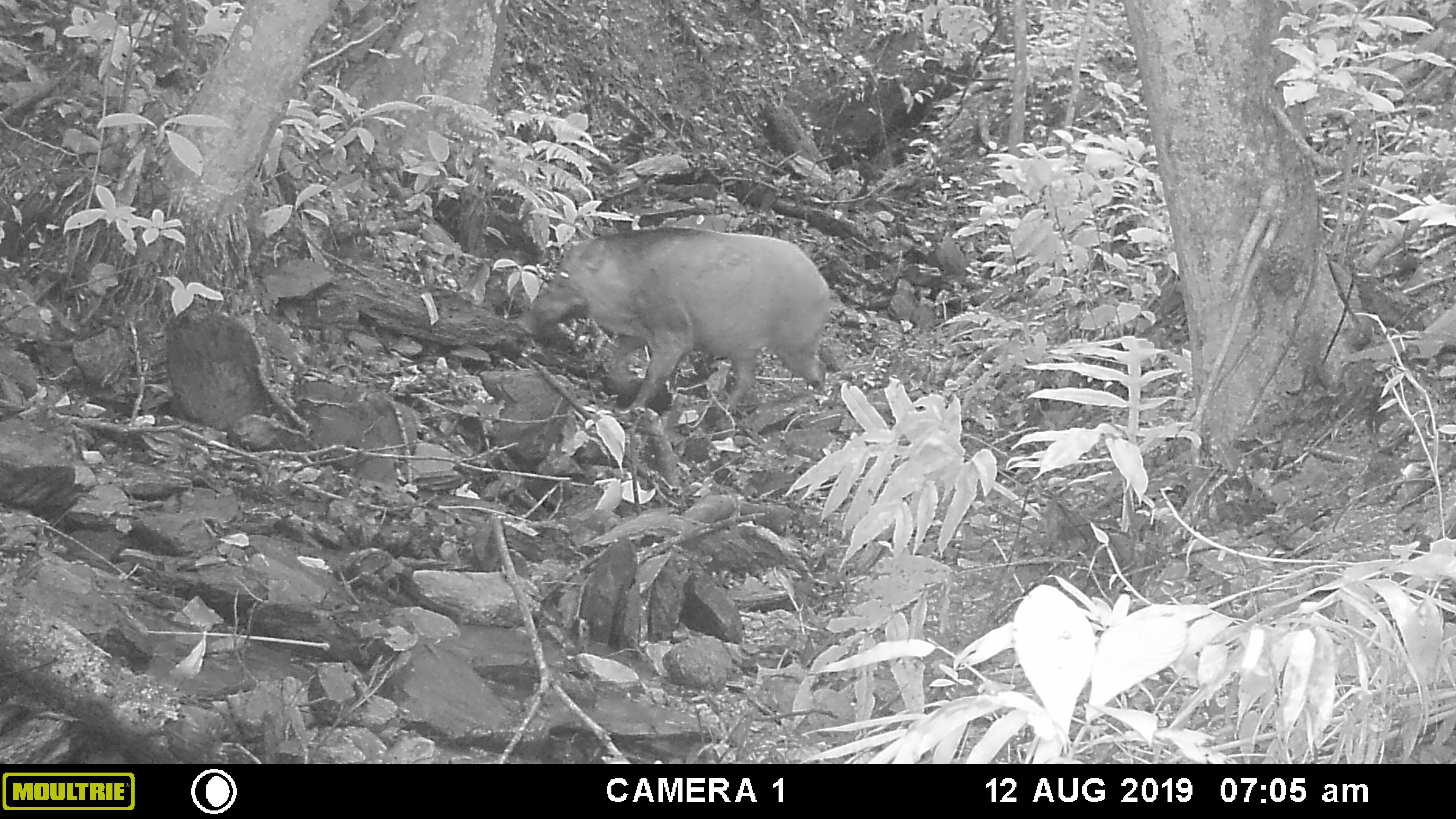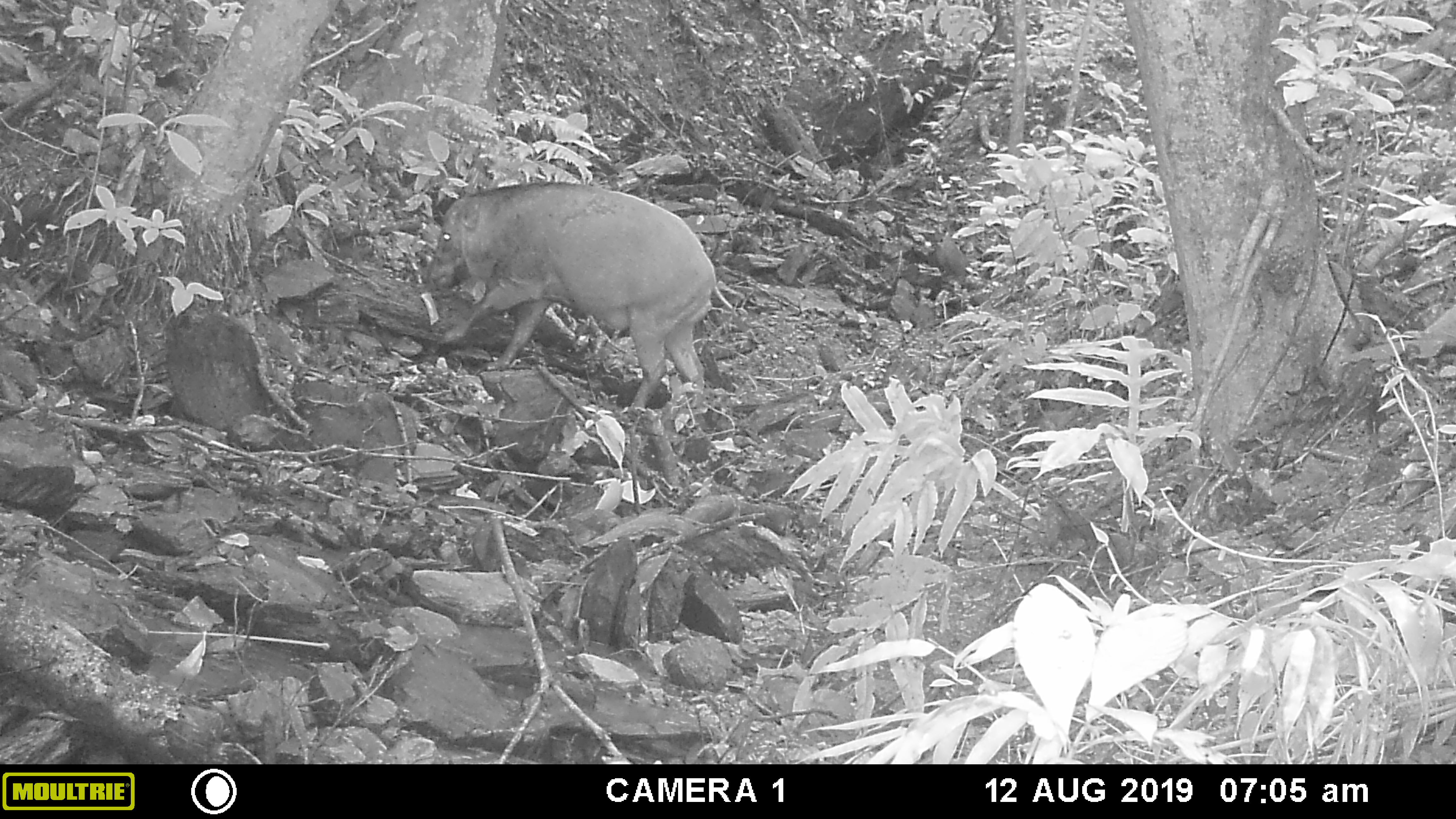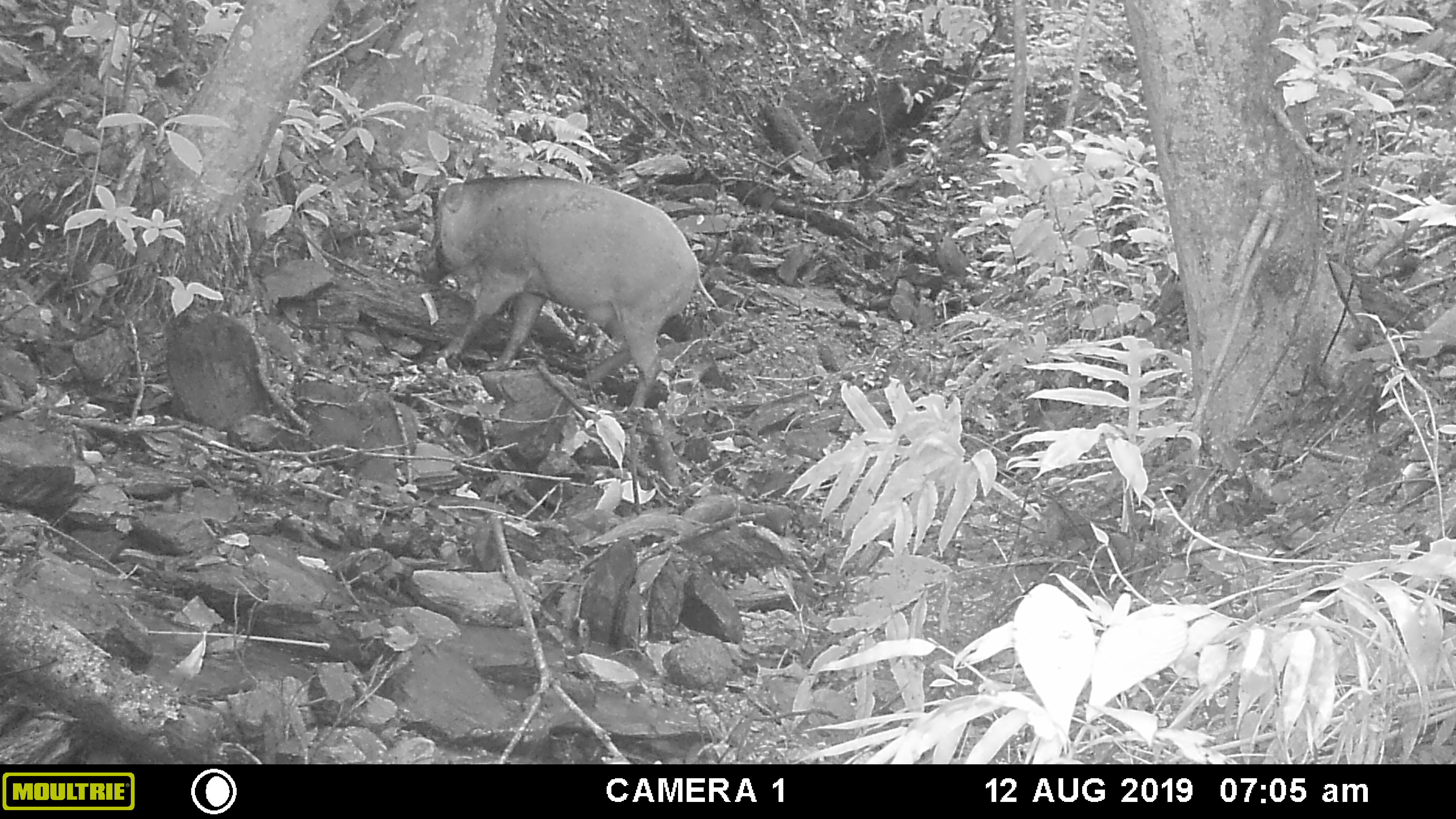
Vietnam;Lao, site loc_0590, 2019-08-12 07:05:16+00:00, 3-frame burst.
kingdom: Animalia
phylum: Chordata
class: Mammalia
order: Artiodactyla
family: Suidae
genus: Sus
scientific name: Sus scrofa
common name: eurasian wild pig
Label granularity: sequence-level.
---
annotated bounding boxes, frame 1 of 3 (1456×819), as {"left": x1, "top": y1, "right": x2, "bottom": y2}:
eurasian wild pig: {"left": 512, "top": 224, "right": 835, "bottom": 418}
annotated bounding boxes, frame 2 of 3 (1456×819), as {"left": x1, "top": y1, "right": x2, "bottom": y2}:
eurasian wild pig: {"left": 420, "top": 178, "right": 717, "bottom": 412}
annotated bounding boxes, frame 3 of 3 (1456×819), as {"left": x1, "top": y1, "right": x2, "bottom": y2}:
eurasian wild pig: {"left": 420, "top": 172, "right": 717, "bottom": 412}